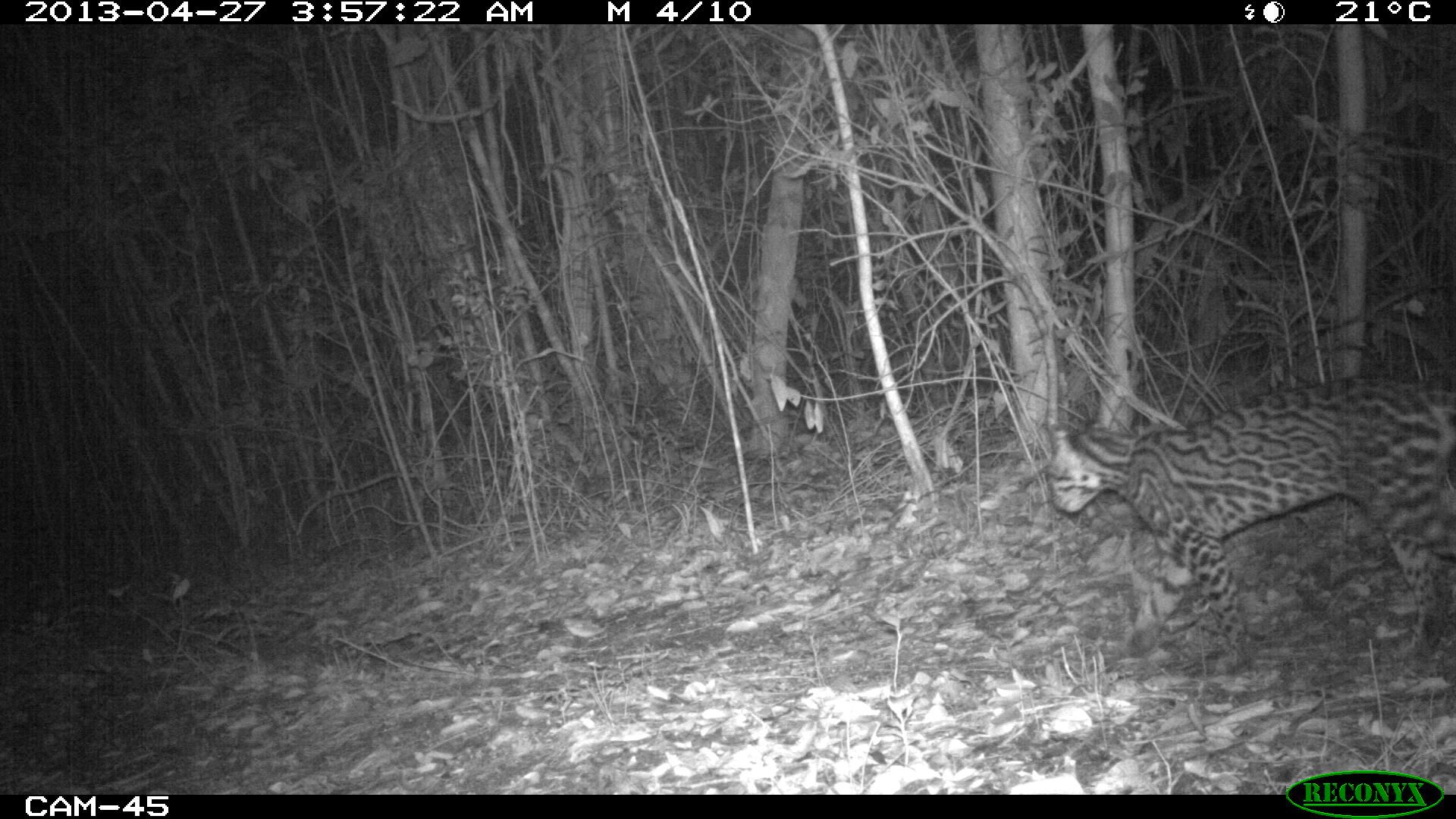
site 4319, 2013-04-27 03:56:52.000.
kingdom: Animalia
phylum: Chordata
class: Mammalia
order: Carnivora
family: Felidae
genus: Leopardus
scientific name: Leopardus pardalis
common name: ocelot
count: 1